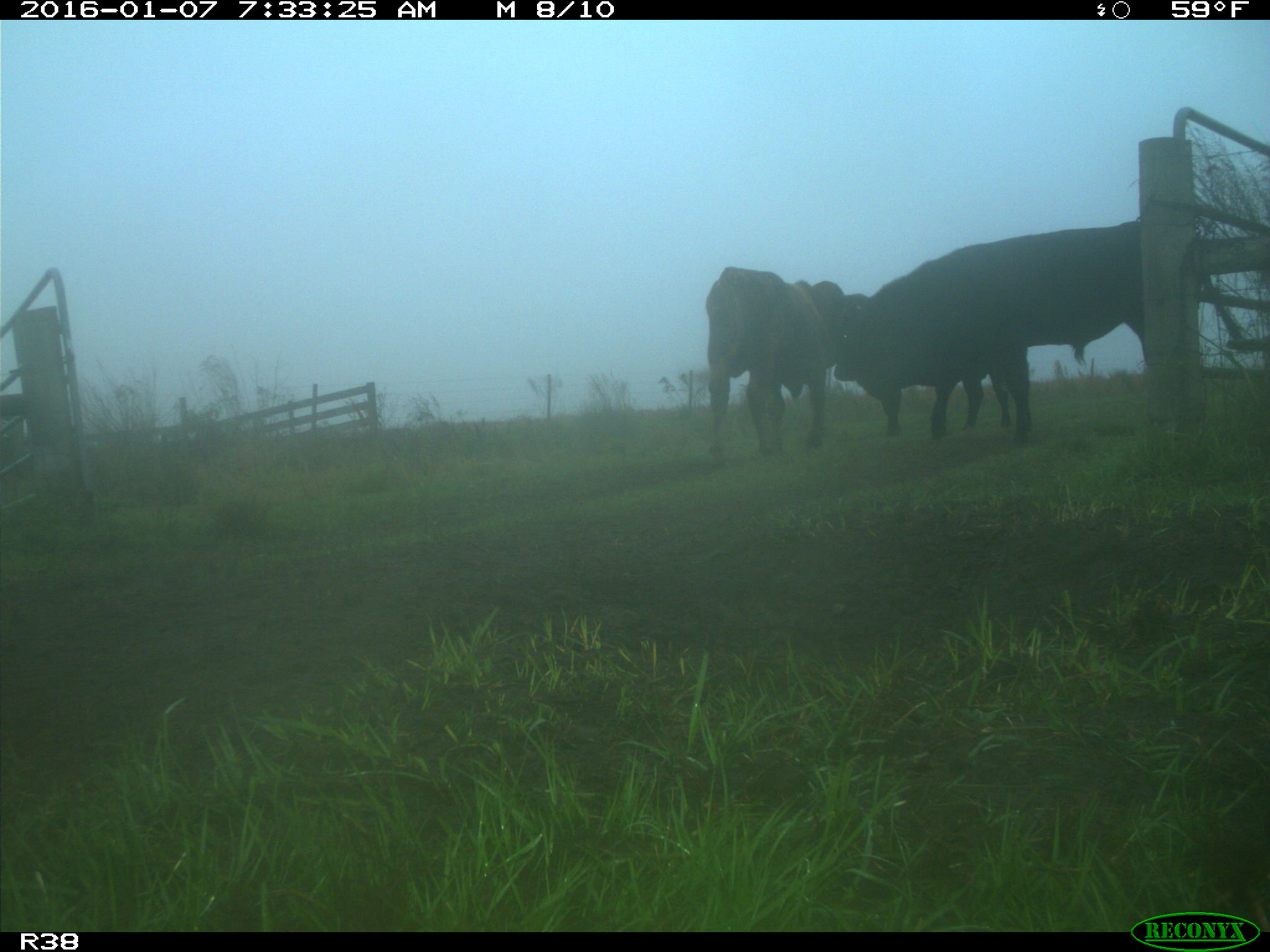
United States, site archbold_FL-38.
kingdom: Animalia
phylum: Chordata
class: Mammalia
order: Artiodactyla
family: Bovidae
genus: Bos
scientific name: Bos taurus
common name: domestic cow